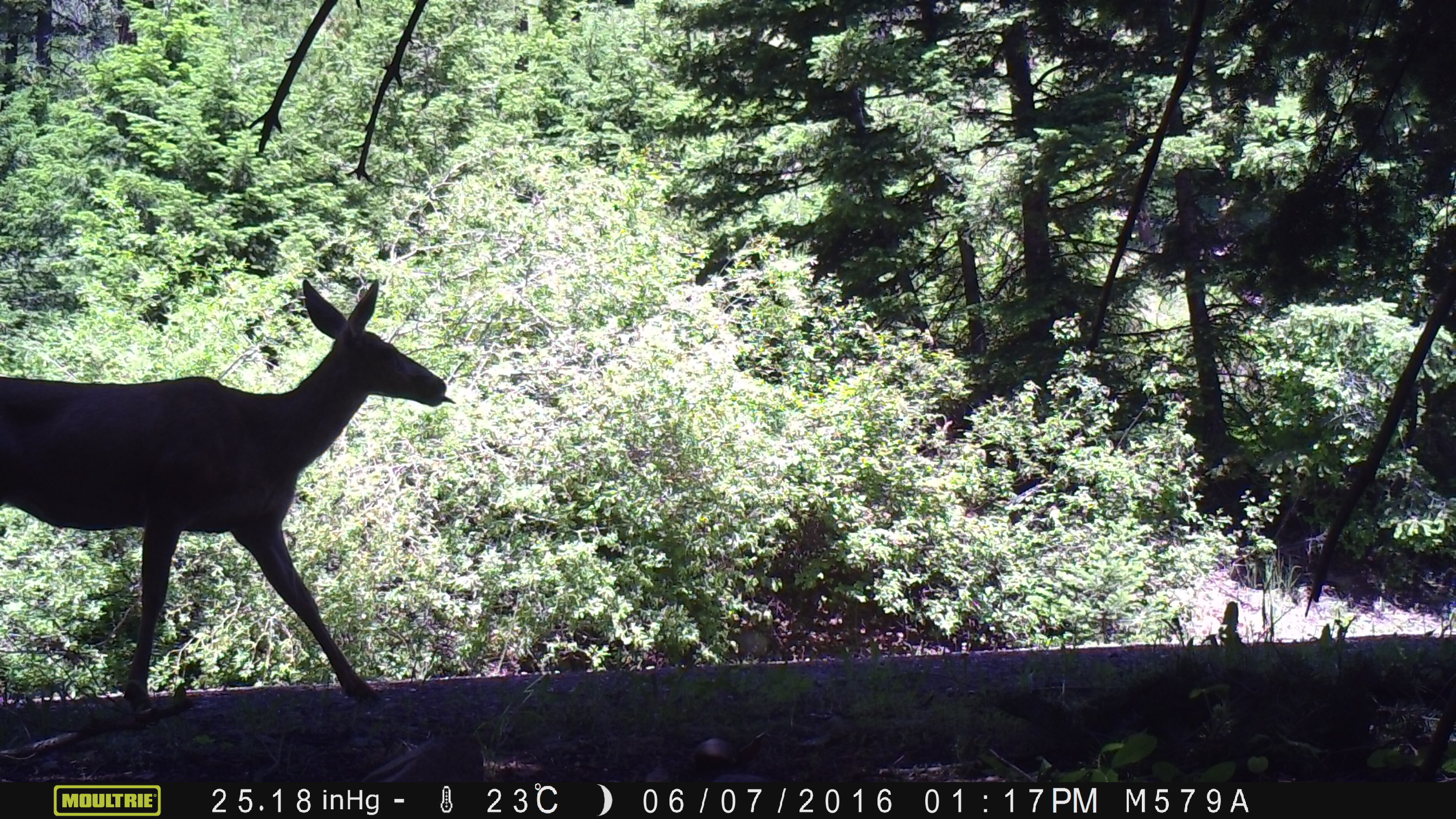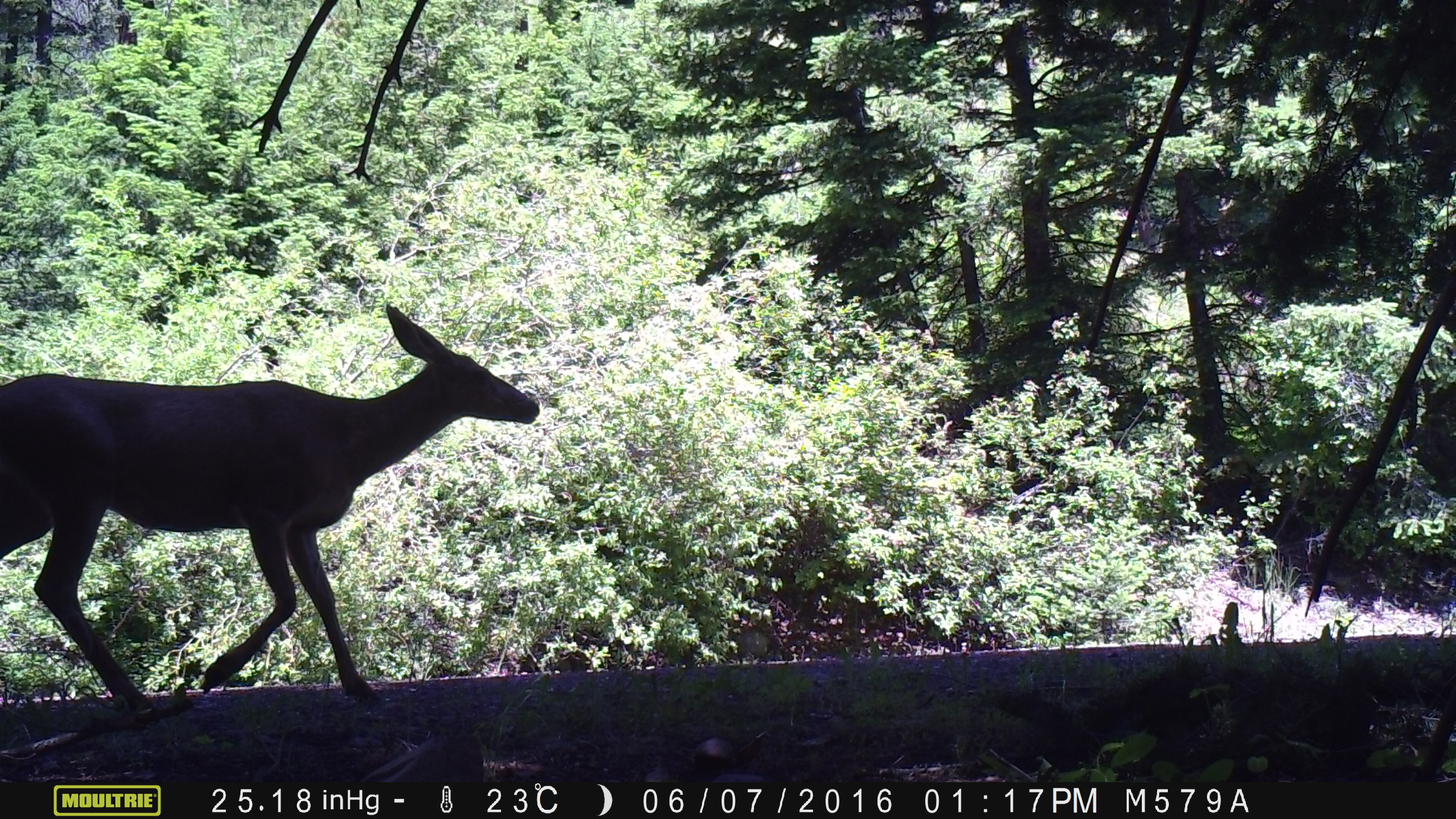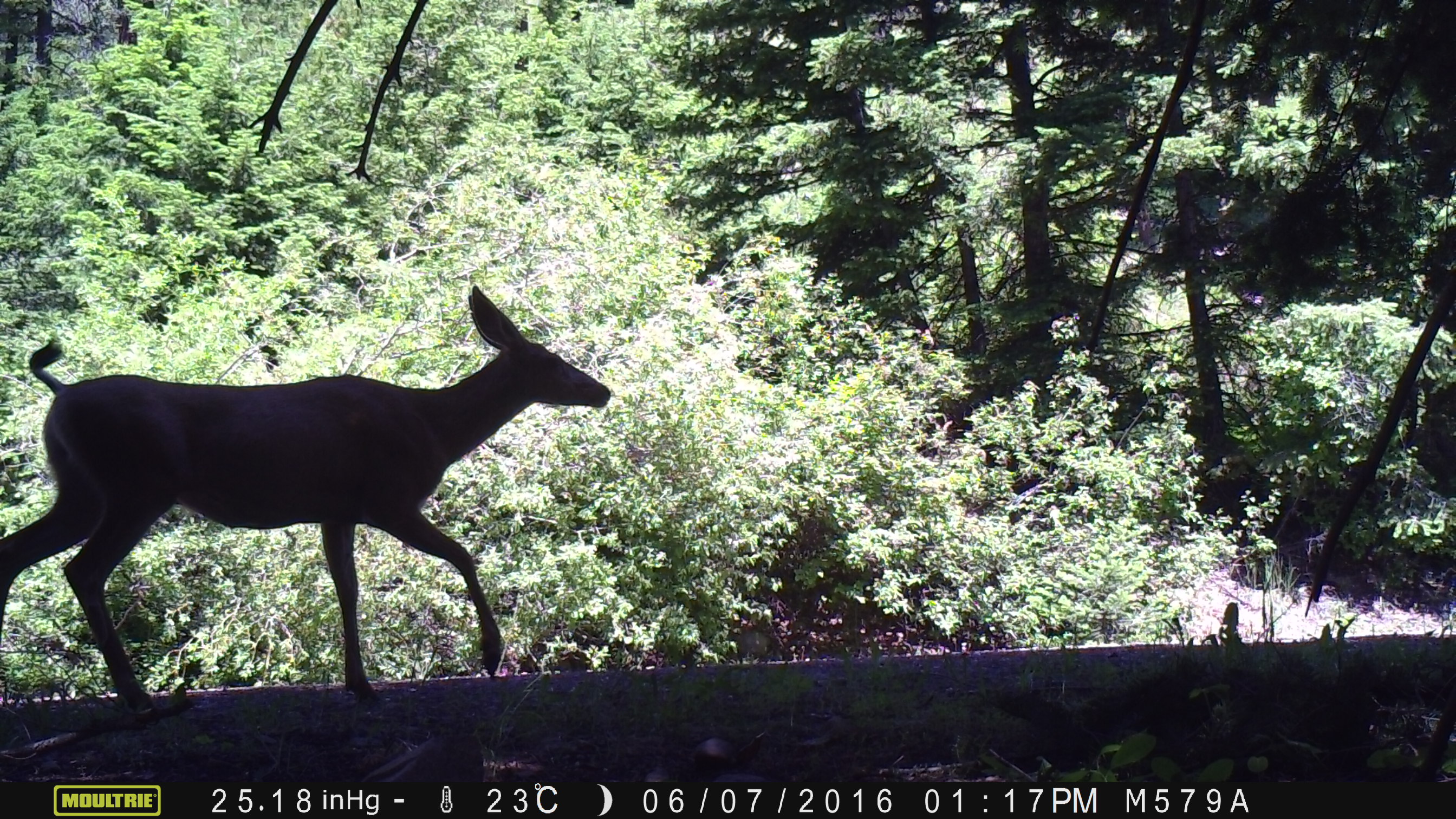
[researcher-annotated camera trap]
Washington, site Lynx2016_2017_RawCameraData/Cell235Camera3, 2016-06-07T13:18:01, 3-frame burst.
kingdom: Animalia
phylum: Chordata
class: Mammalia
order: Artiodactyla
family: Cervidae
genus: Odocoileus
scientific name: Odocoileus hemionus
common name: mule deer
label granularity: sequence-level